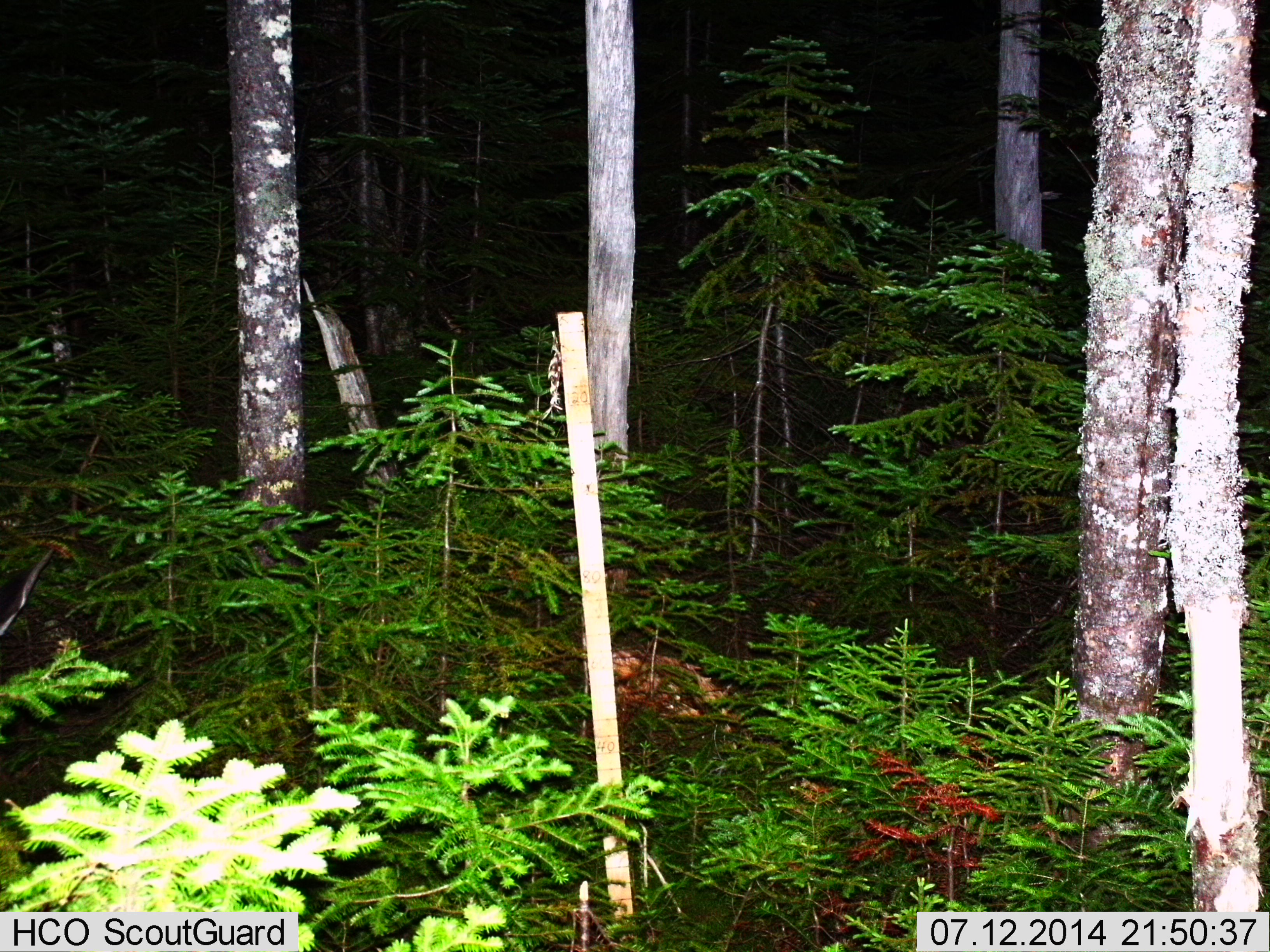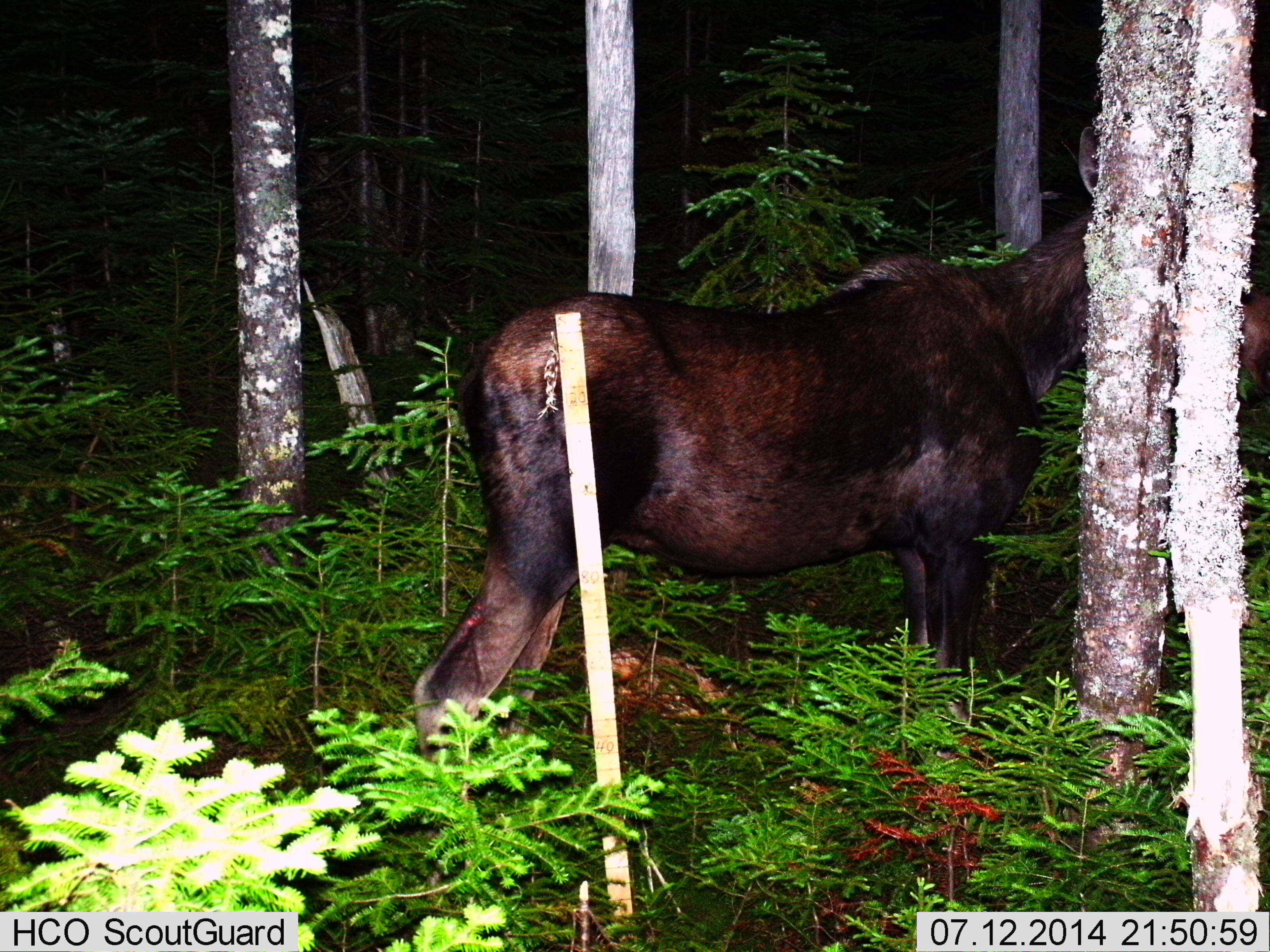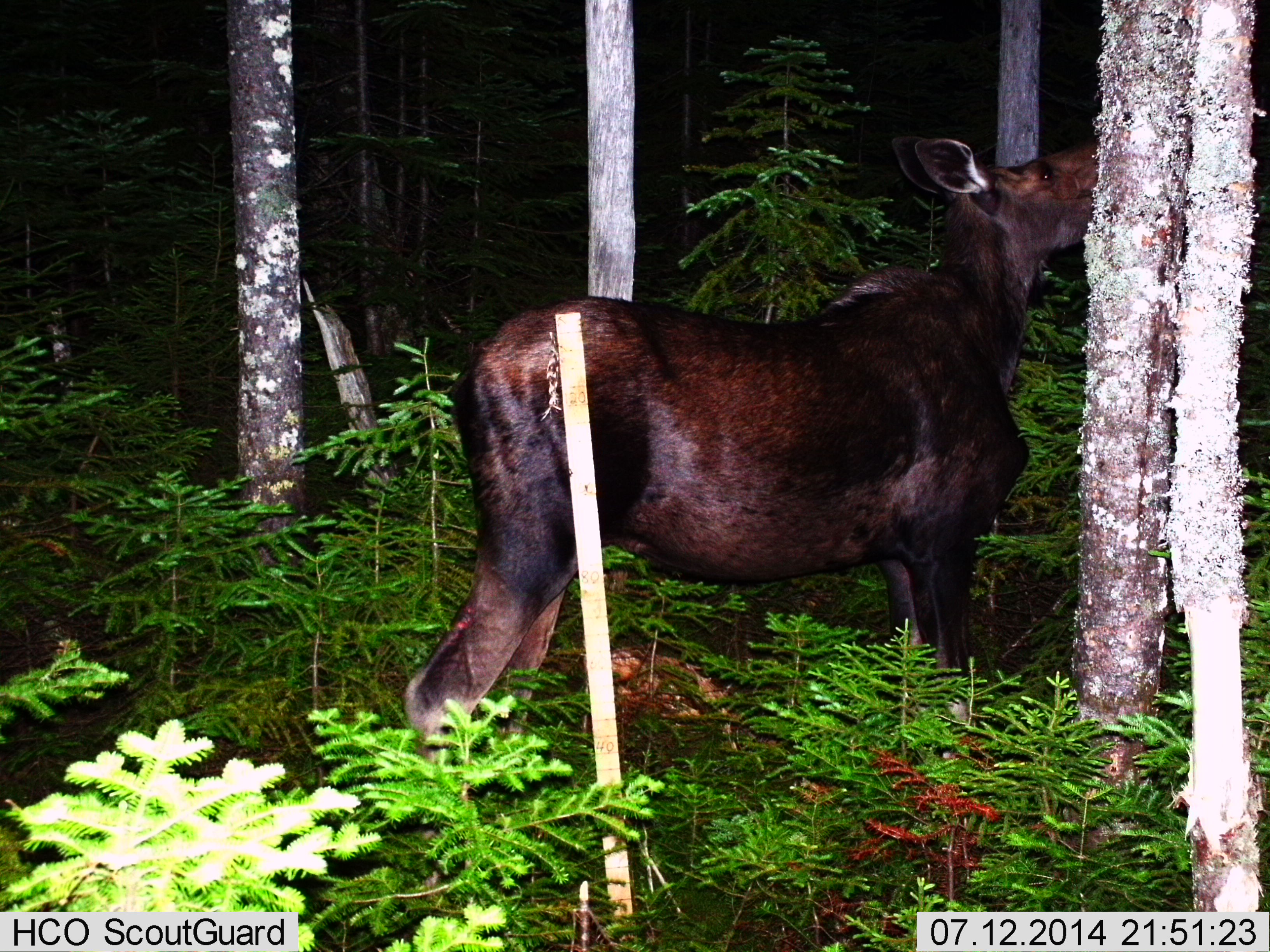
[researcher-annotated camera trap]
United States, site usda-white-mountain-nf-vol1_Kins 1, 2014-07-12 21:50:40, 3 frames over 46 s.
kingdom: Animalia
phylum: Chordata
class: Mammalia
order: Artiodactyla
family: Cervidae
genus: Alces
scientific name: Alces alces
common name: moose